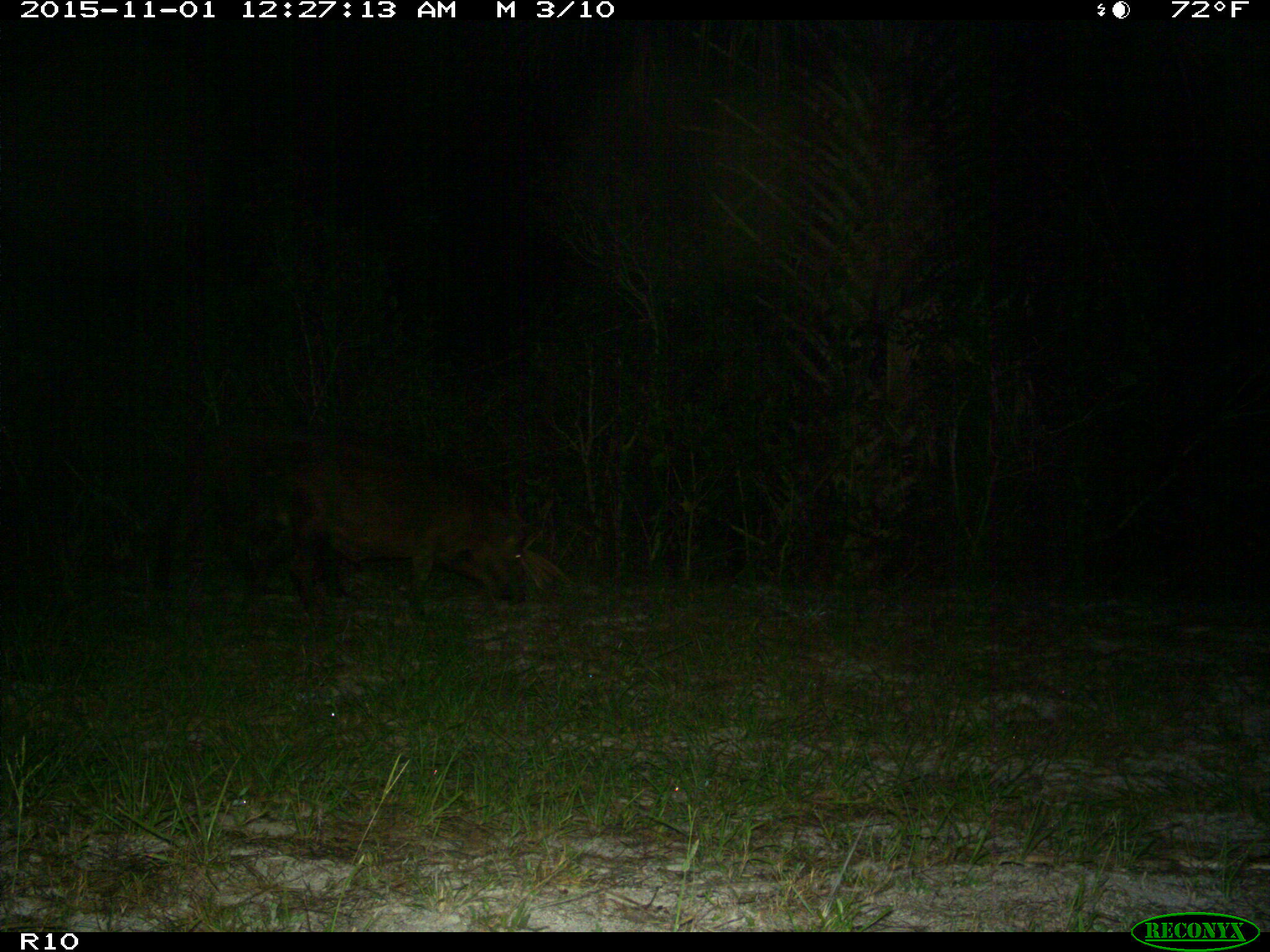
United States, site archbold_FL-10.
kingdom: Animalia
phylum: Chordata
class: Mammalia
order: Artiodactyla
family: Suidae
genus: Sus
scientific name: Sus scrofa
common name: wild boar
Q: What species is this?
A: Sus scrofa (wild boar).